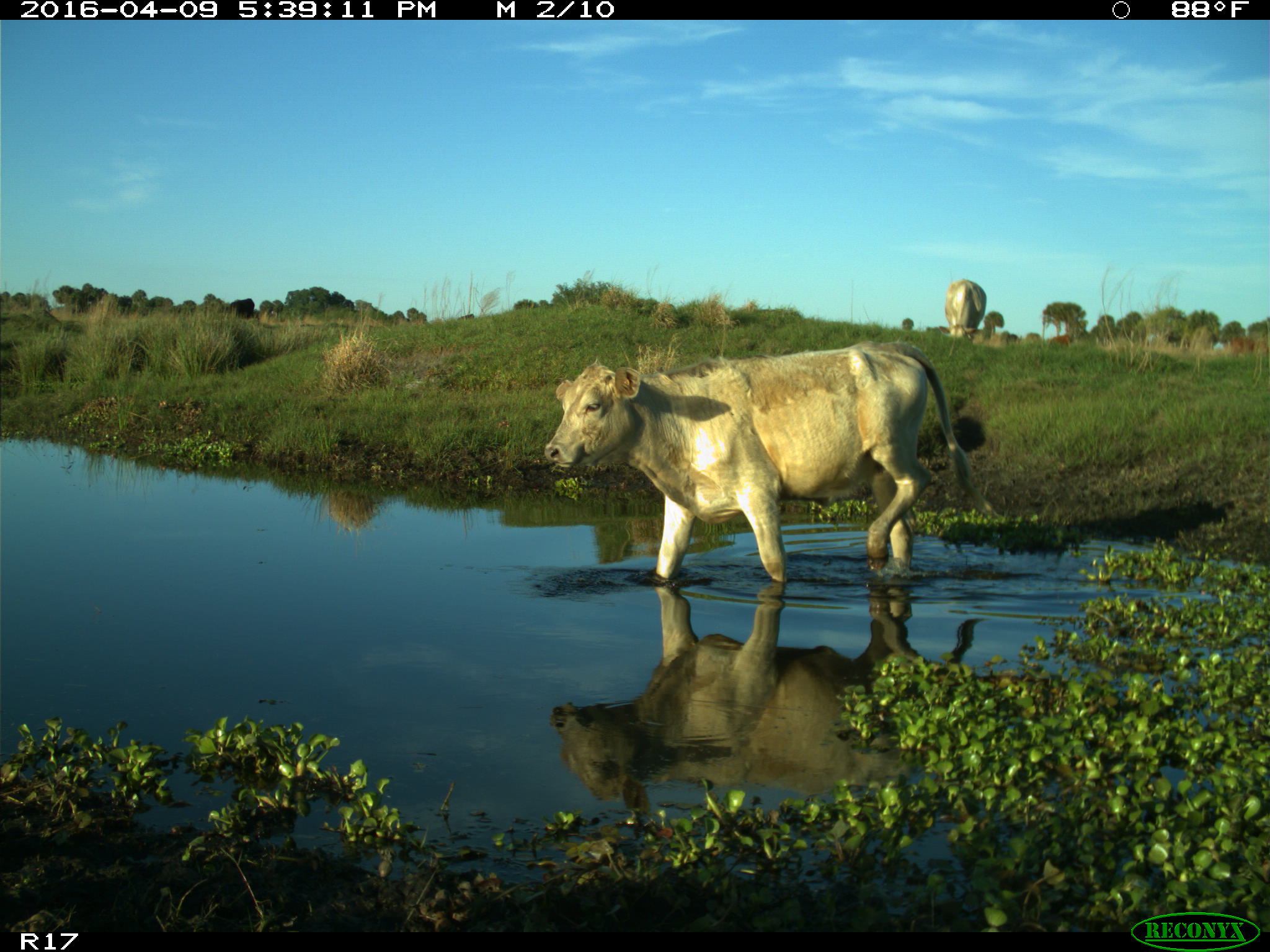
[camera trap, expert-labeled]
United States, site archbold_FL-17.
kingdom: Animalia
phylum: Chordata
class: Mammalia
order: Artiodactyla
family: Bovidae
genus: Bos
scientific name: Bos taurus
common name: domestic cow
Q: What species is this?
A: Bos taurus (domestic cow).